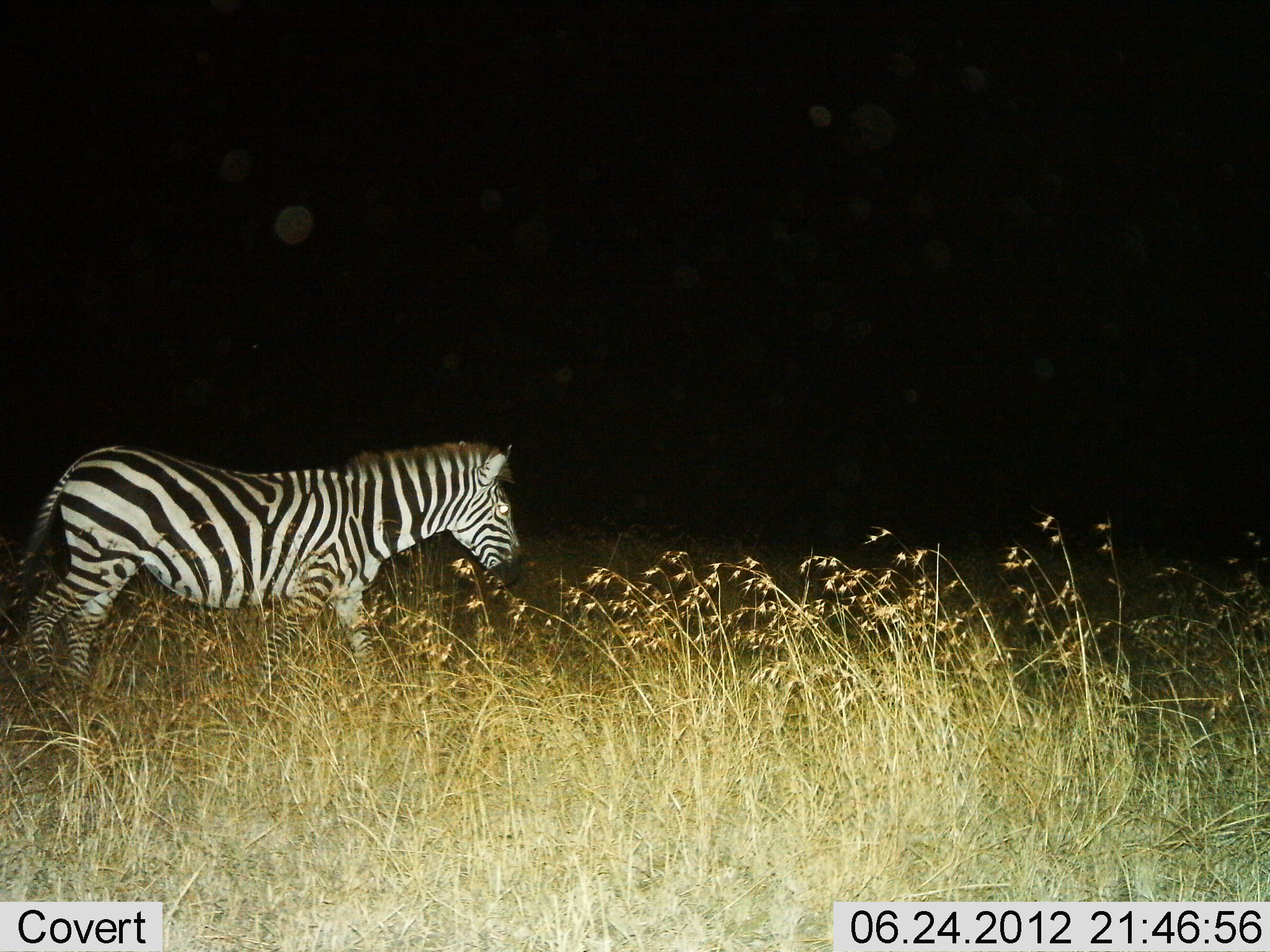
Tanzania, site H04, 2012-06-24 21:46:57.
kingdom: Animalia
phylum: Chordata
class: Mammalia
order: Perissodactyla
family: Equidae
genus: Equus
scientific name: Equus quagga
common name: plains zebra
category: zebra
Zebra (plains zebra) (Equus quagga), count 1. Behavior (volunteer vote fractions): standing 20%, resting 0%, moving 80%, interacting 0%. Young present (vote fraction): 0%. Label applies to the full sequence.